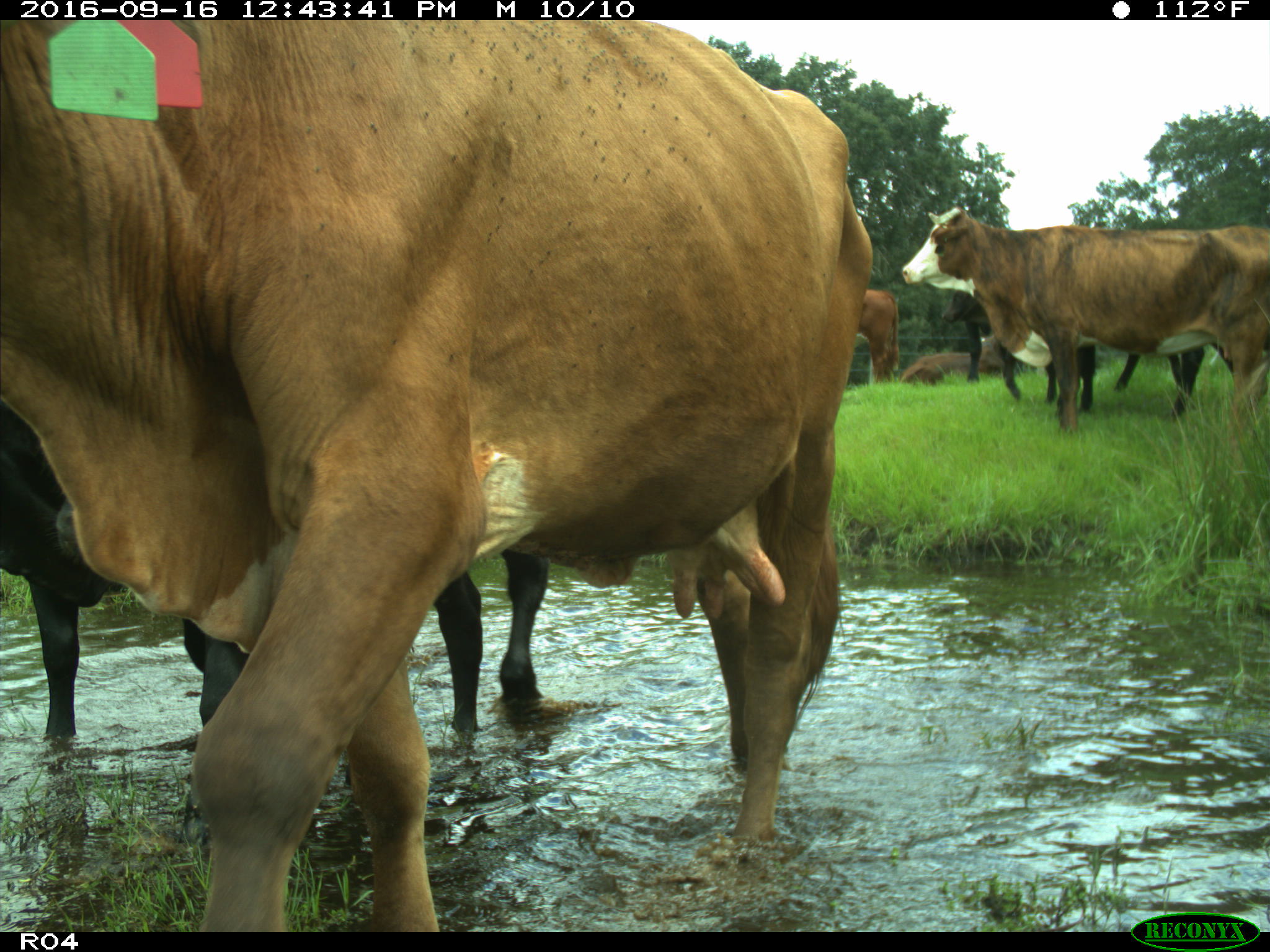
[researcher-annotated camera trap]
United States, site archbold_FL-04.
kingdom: Animalia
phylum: Chordata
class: Mammalia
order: Artiodactyla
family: Bovidae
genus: Bos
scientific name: Bos taurus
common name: domestic cow